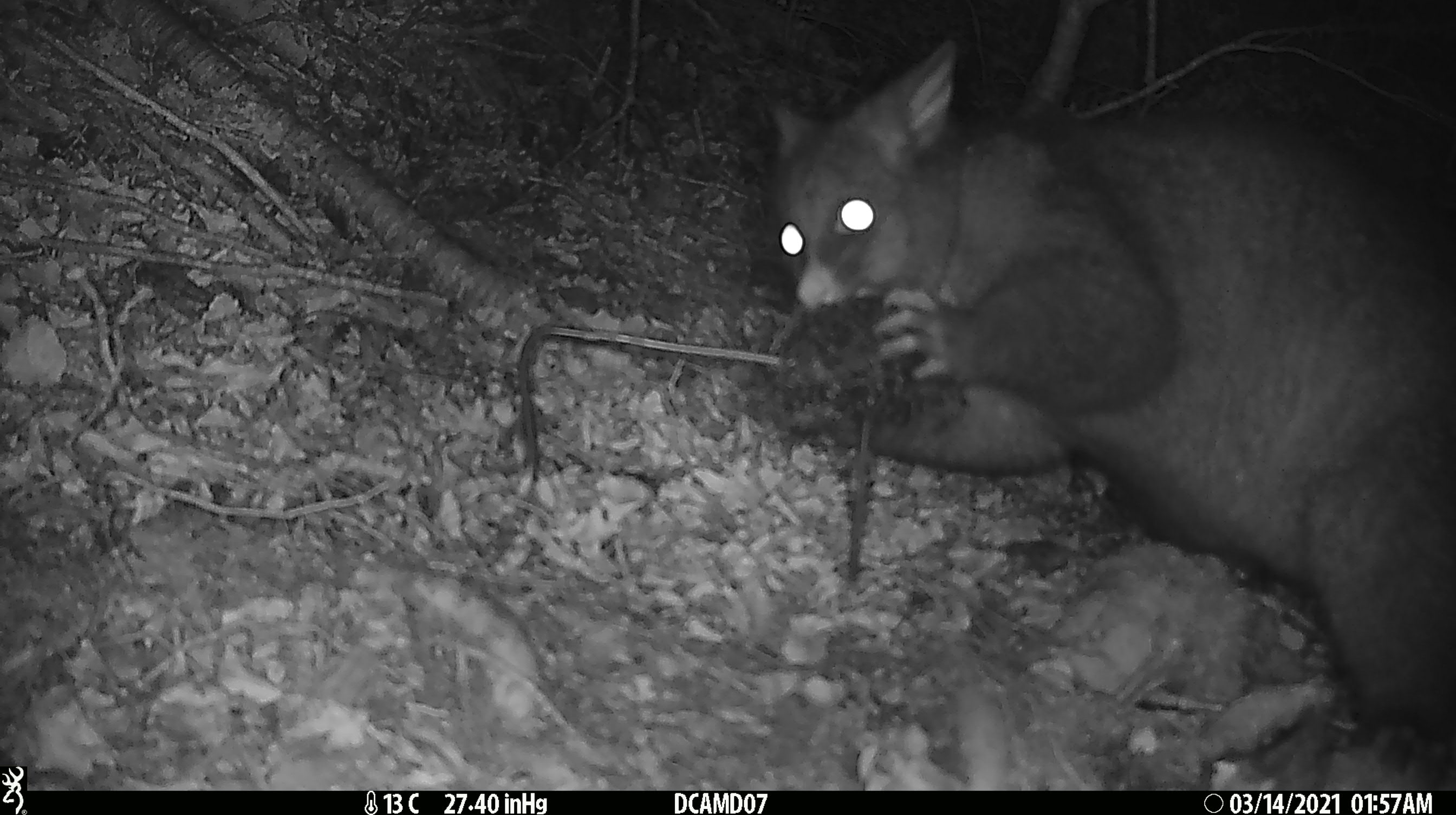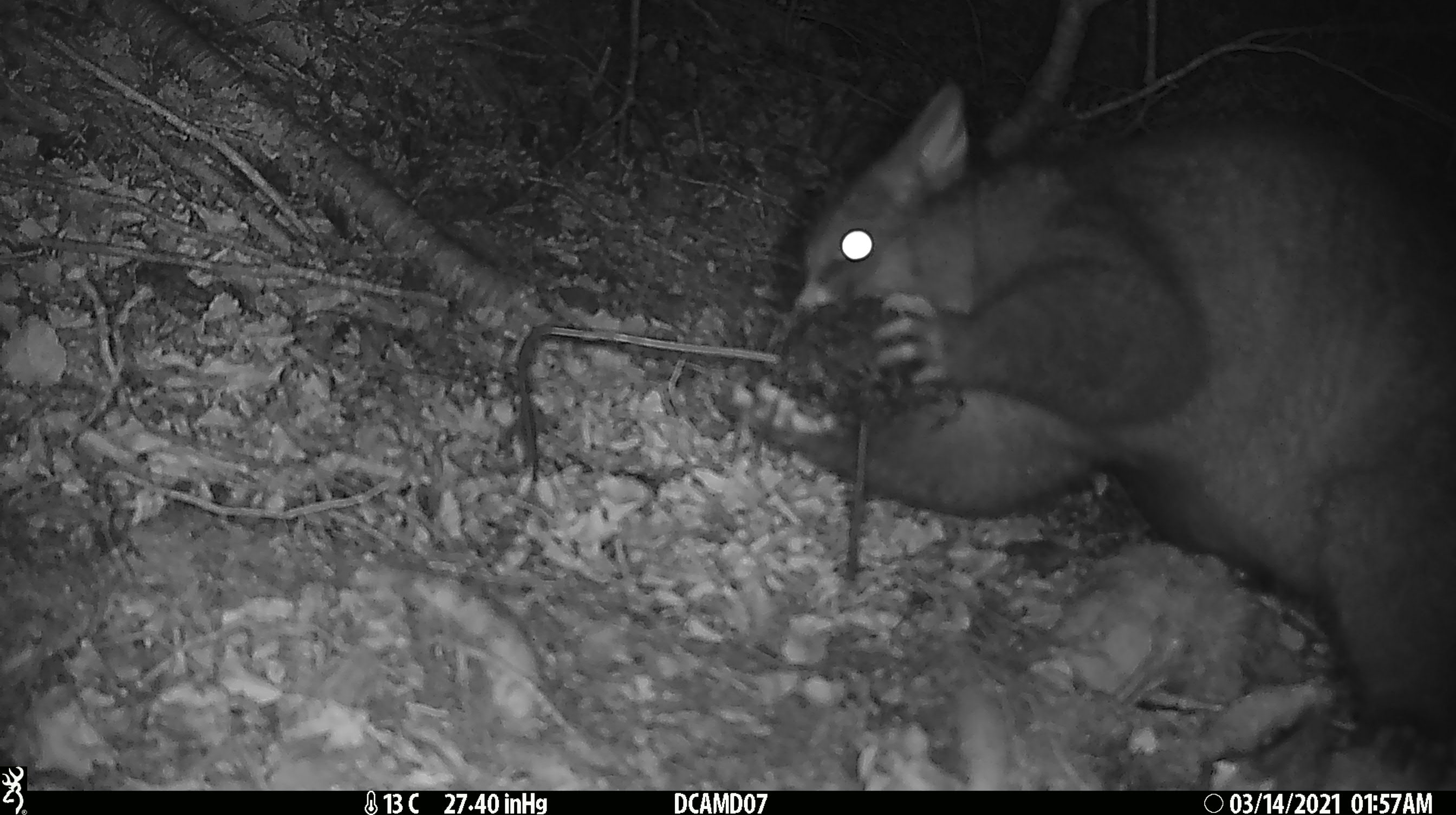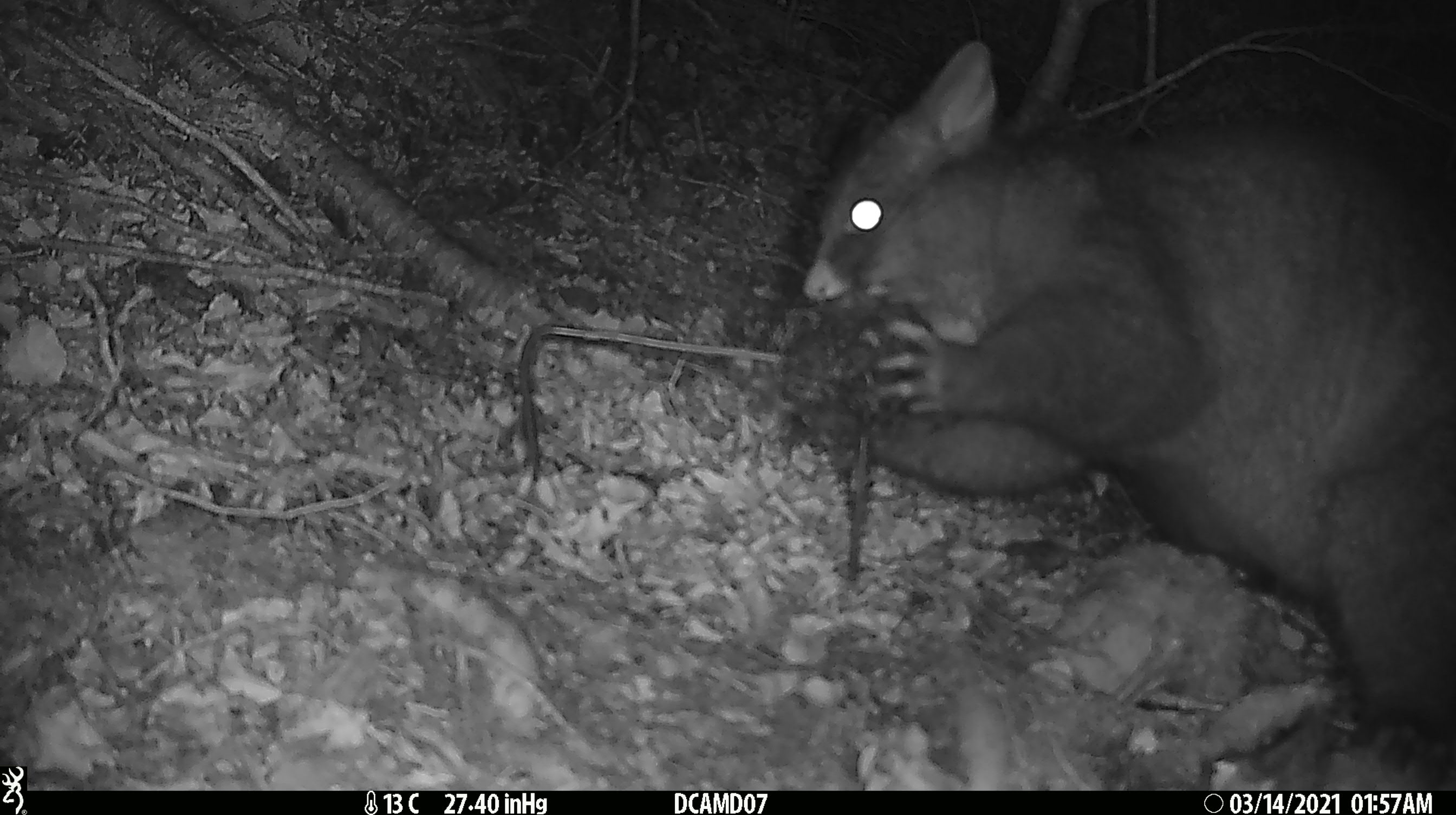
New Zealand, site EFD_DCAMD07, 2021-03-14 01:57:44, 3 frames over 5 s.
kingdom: Animalia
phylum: Chordata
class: Mammalia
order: Diprotodontia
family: Phalangeridae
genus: Trichosurus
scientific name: Trichosurus vulpecula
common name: common brushtail possum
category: possum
Possum (common brushtail possum) (Trichosurus vulpecula).